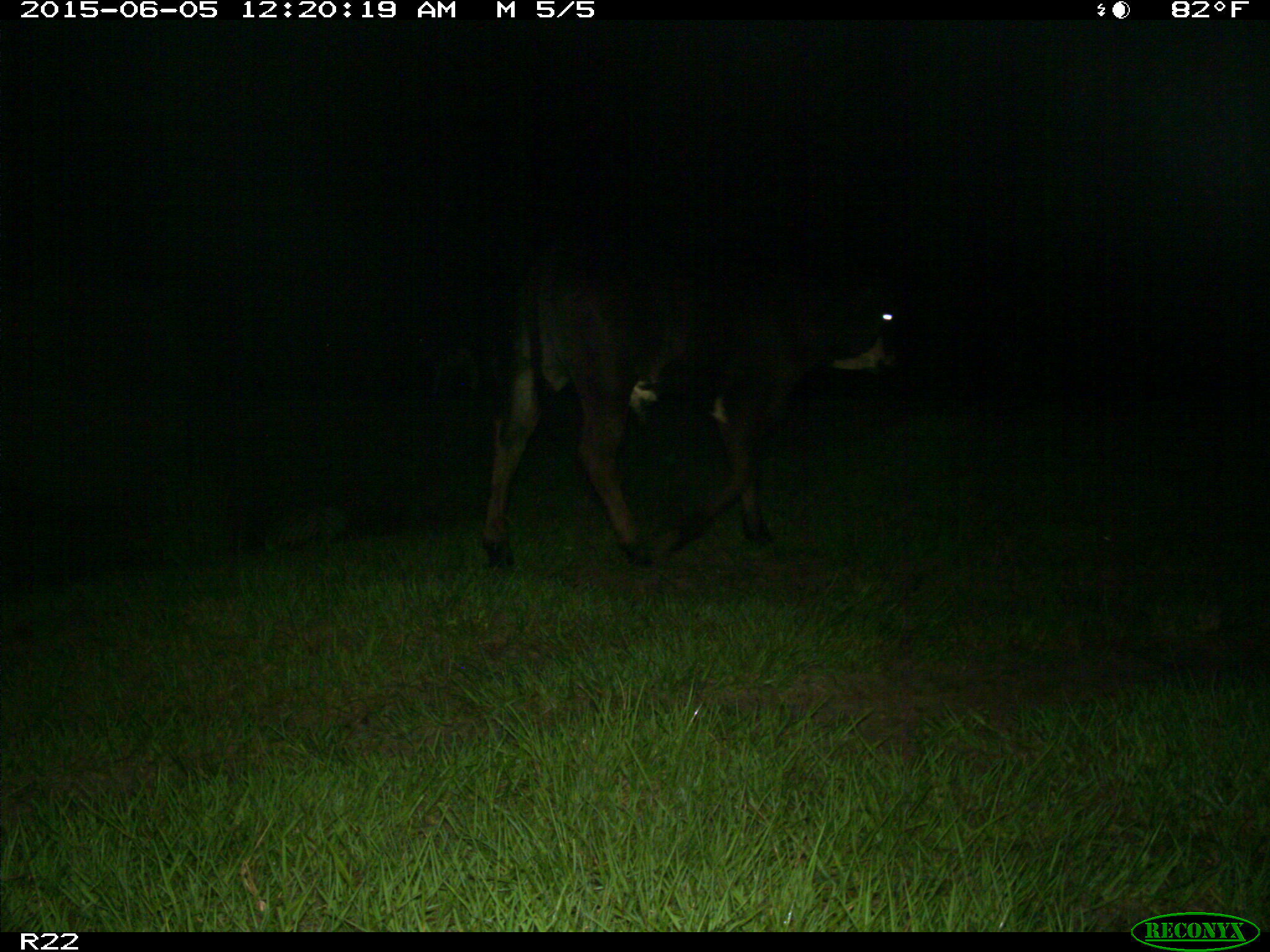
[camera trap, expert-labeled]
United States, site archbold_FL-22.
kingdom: Animalia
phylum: Chordata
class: Mammalia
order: Artiodactyla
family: Bovidae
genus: Bos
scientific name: Bos taurus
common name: domestic cow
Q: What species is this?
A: Bos taurus (domestic cow).